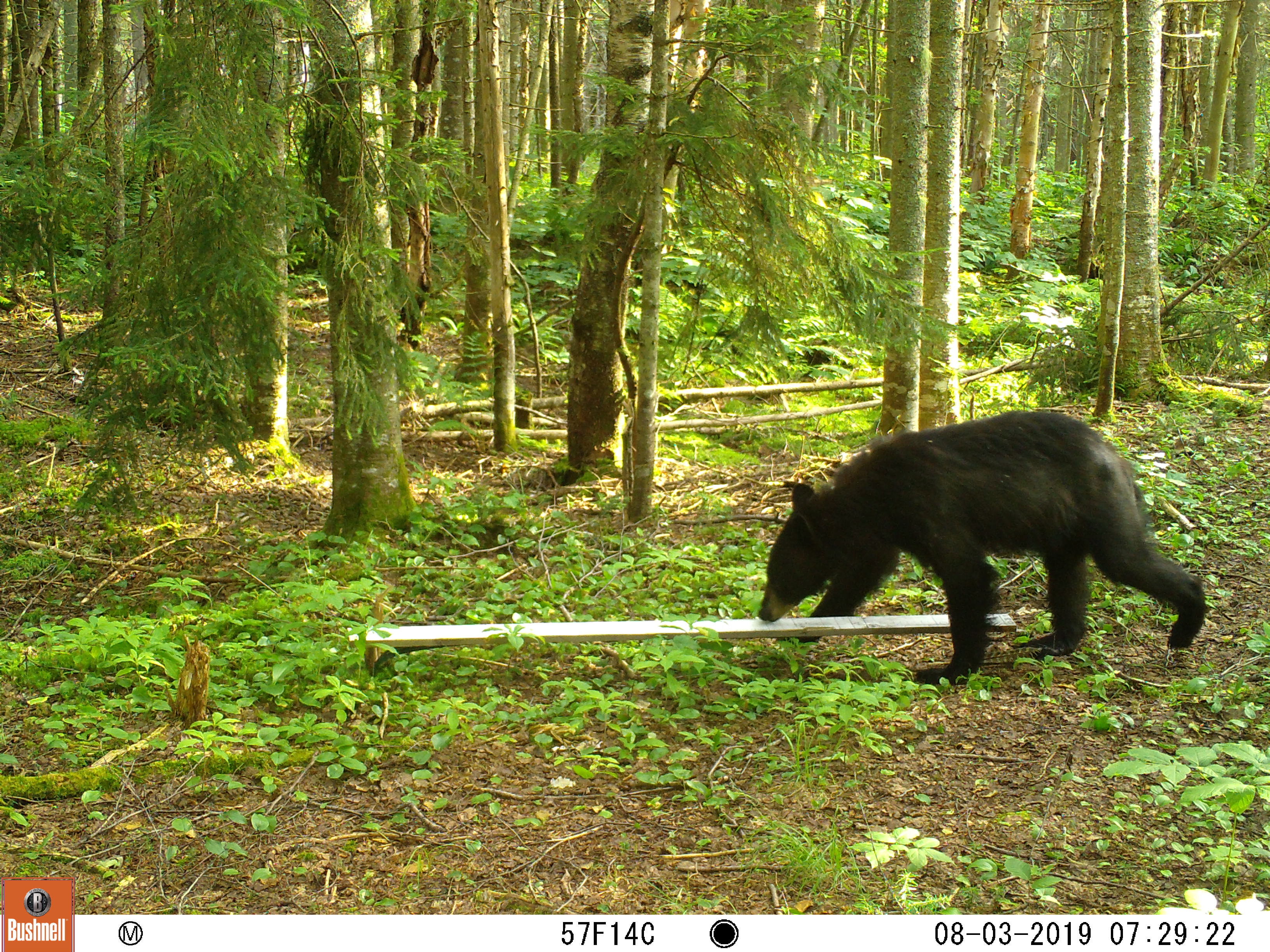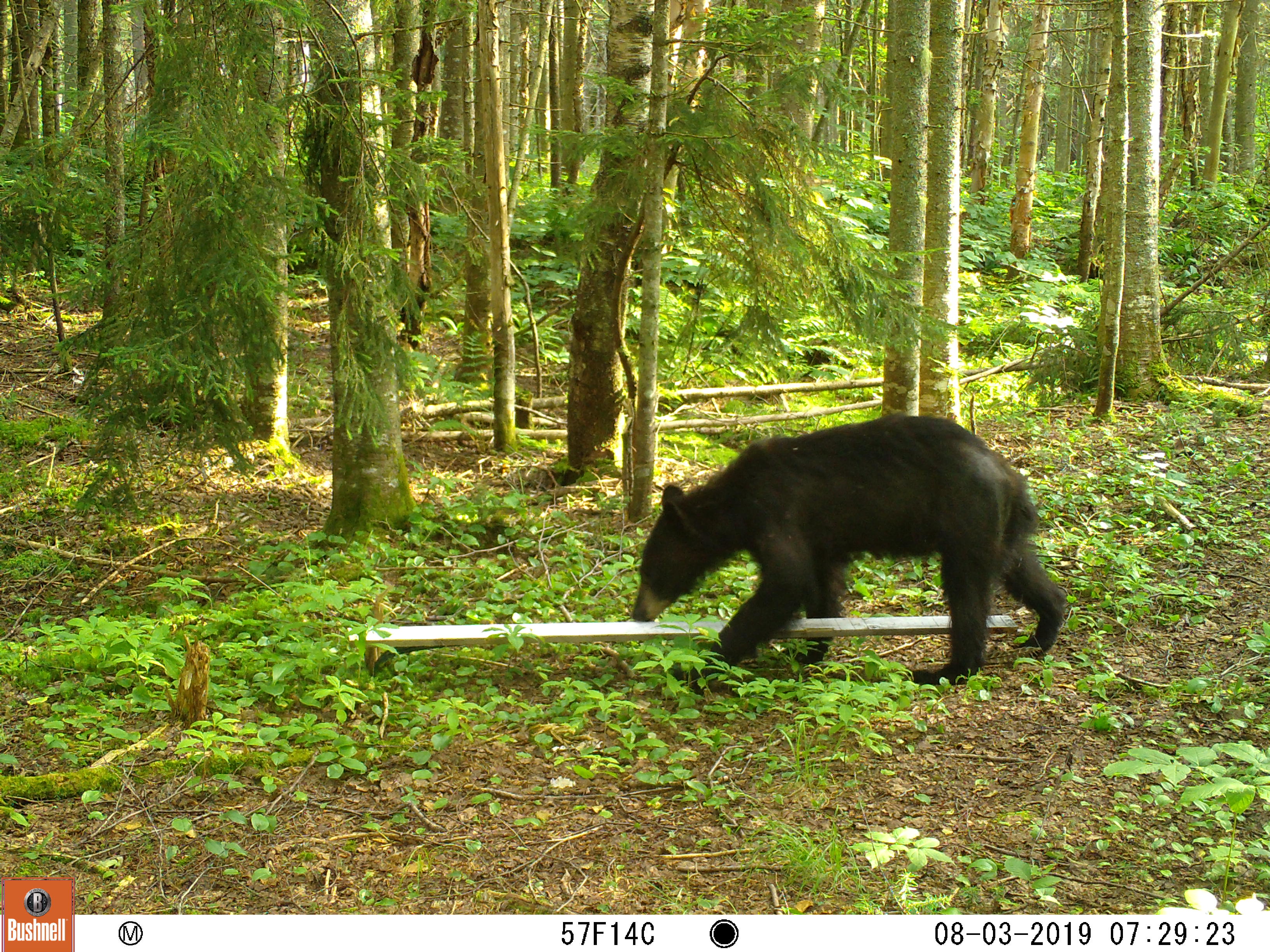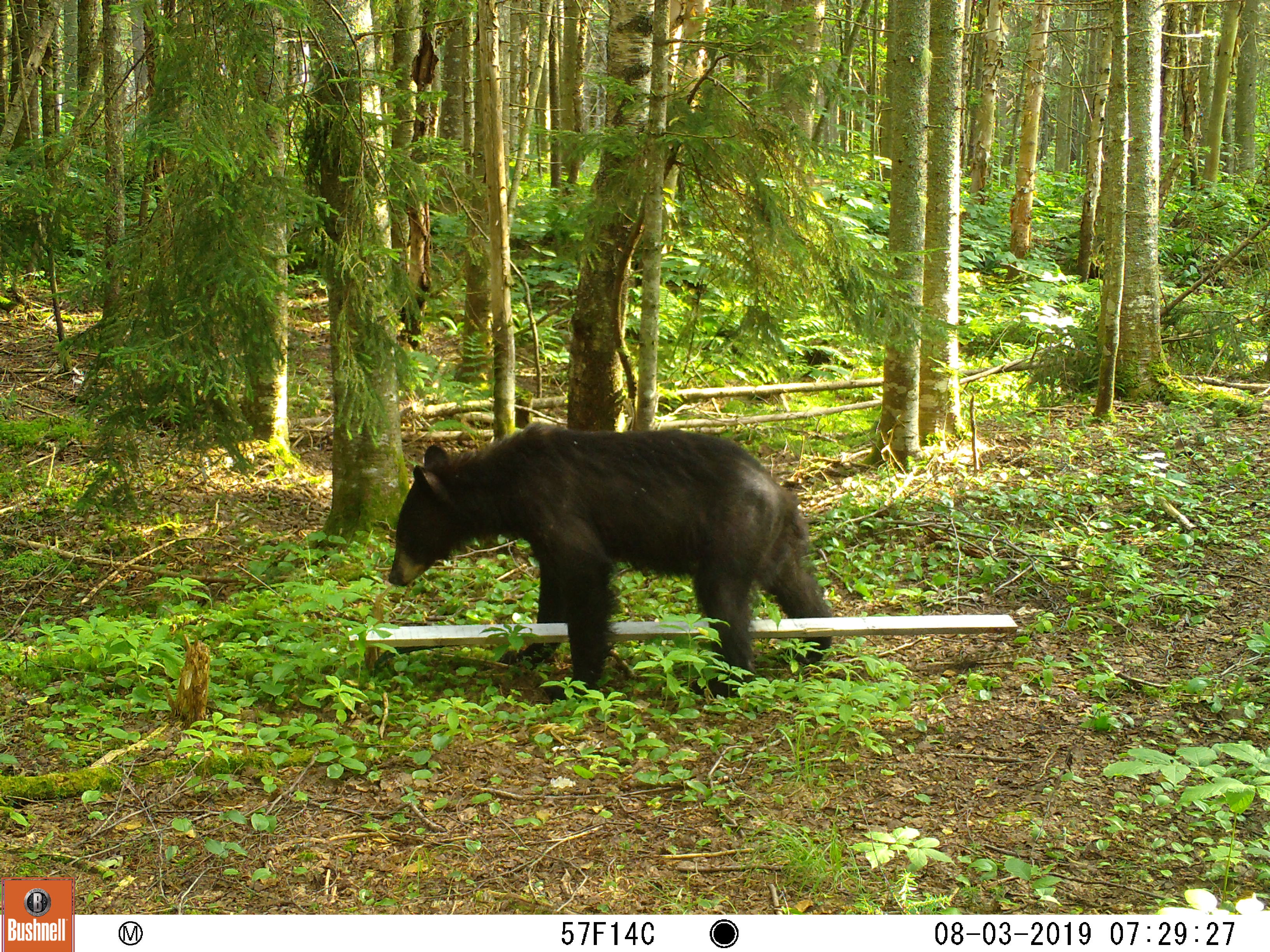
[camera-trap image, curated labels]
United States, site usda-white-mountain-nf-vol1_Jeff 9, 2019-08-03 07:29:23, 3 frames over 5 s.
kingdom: Animalia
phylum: Chordata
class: Mammalia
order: Carnivora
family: Ursidae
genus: Ursus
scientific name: Ursus americanus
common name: black bear